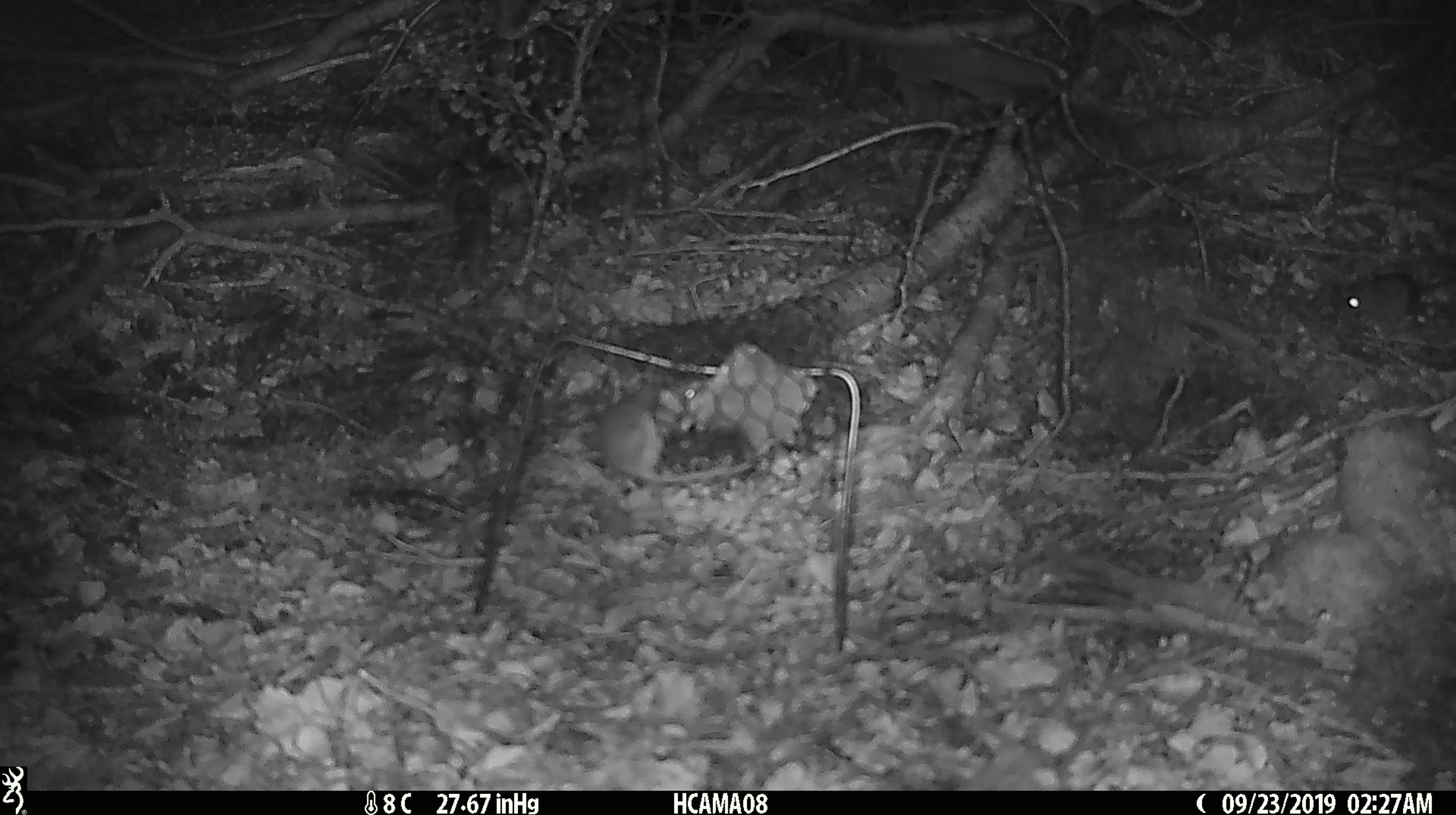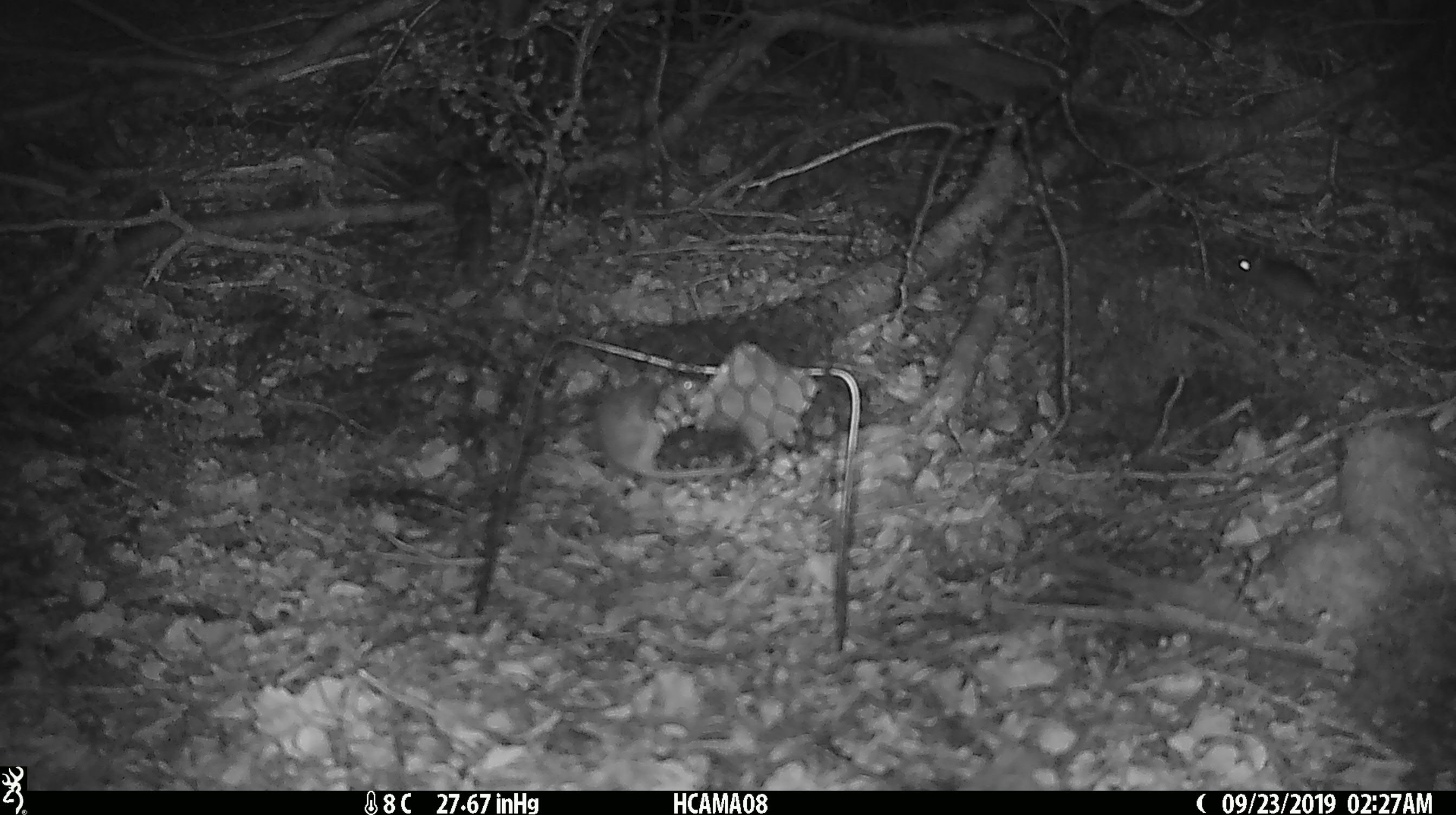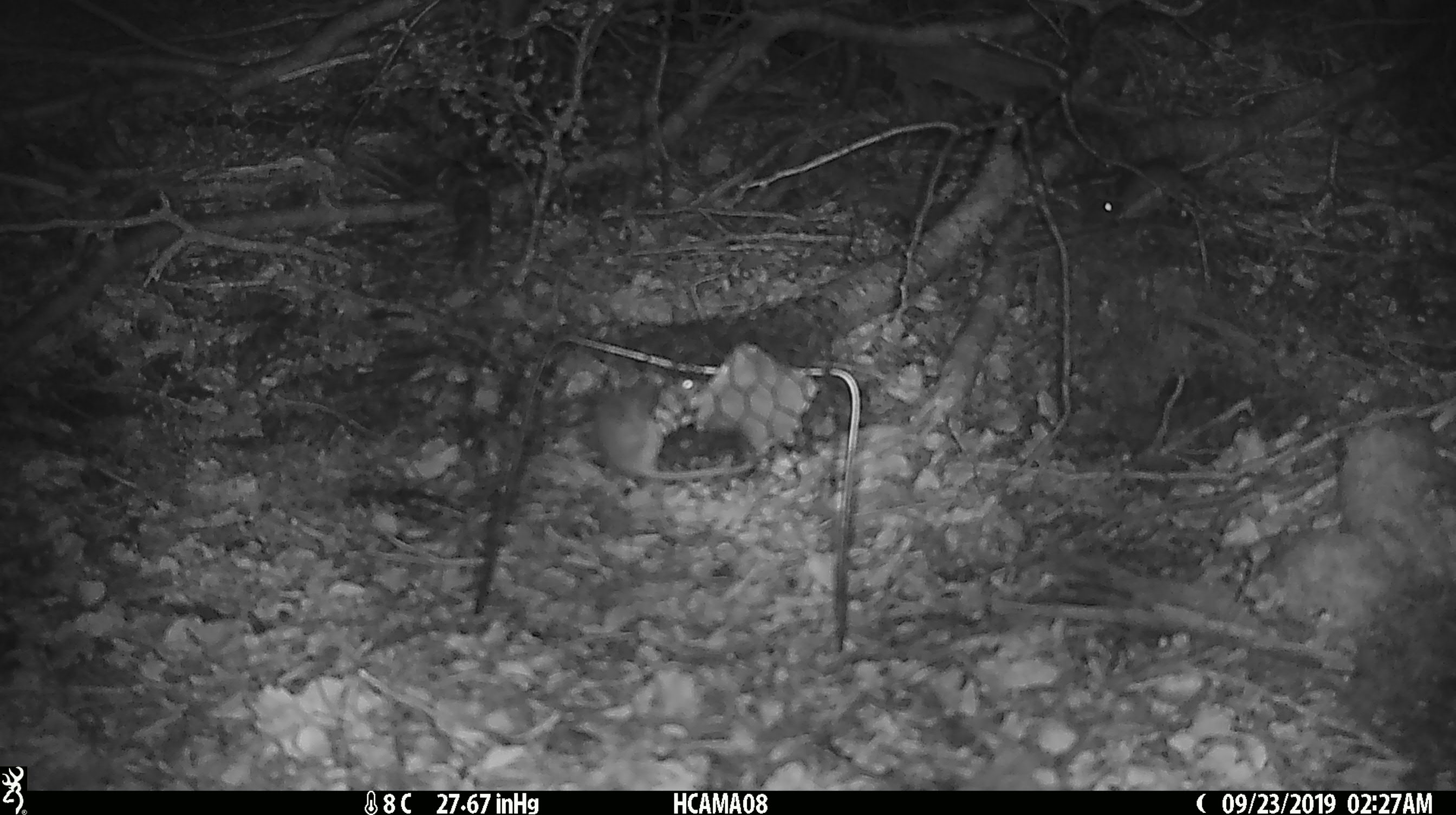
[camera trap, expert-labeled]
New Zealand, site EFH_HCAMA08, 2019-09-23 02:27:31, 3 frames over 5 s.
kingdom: Animalia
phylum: Chordata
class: Mammalia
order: Rodentia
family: Muridae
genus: Mus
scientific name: Mus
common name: mouse